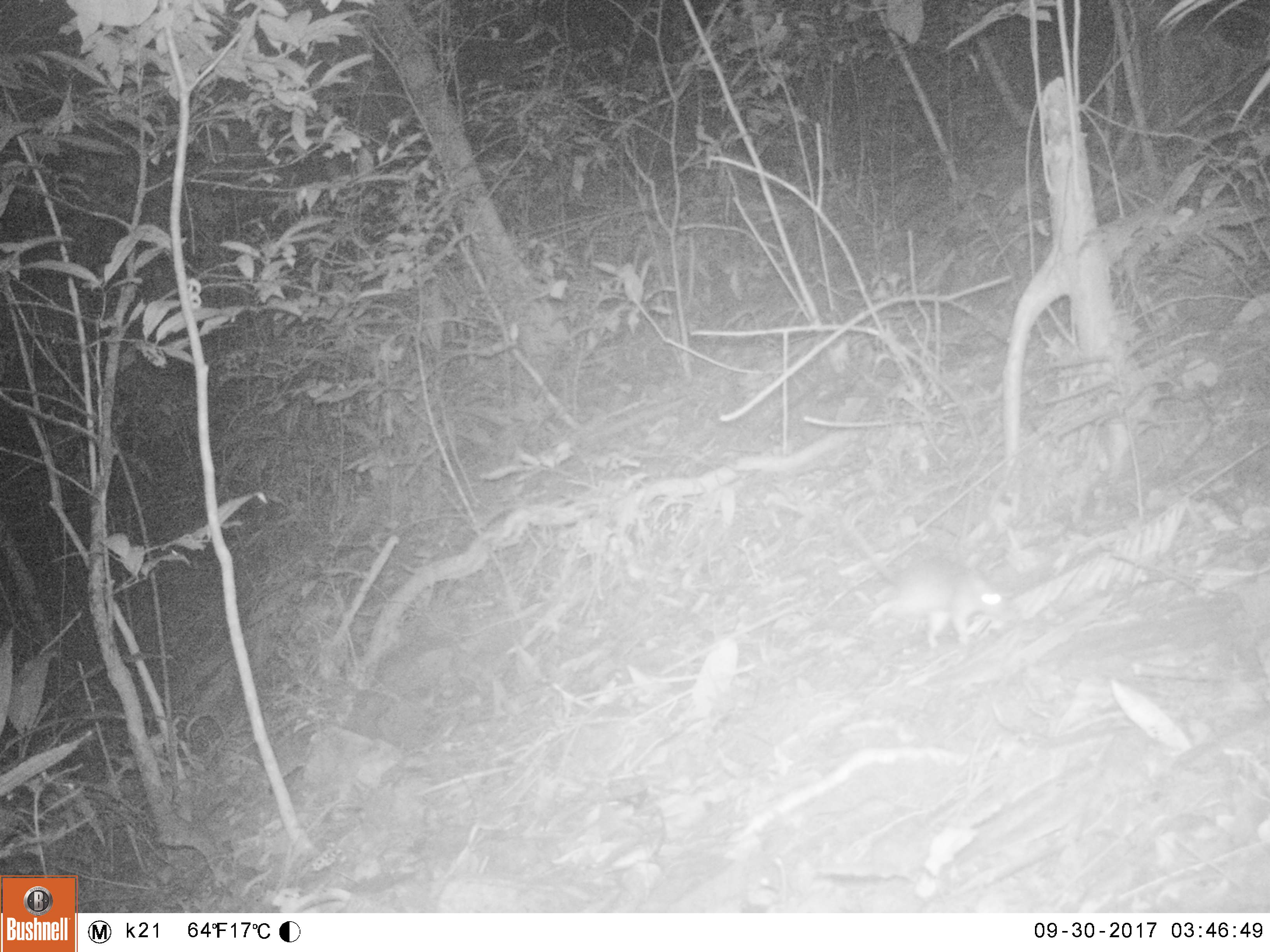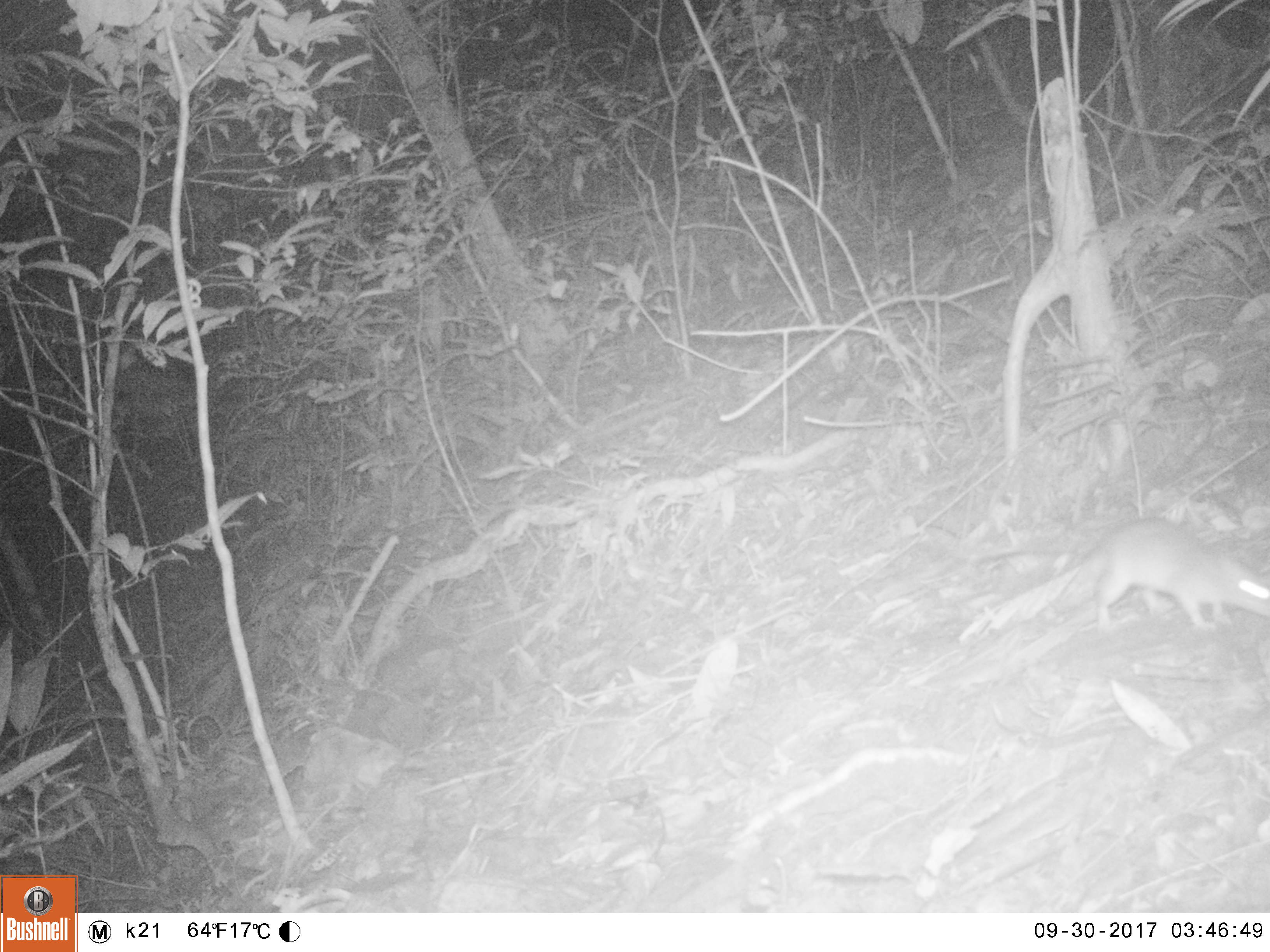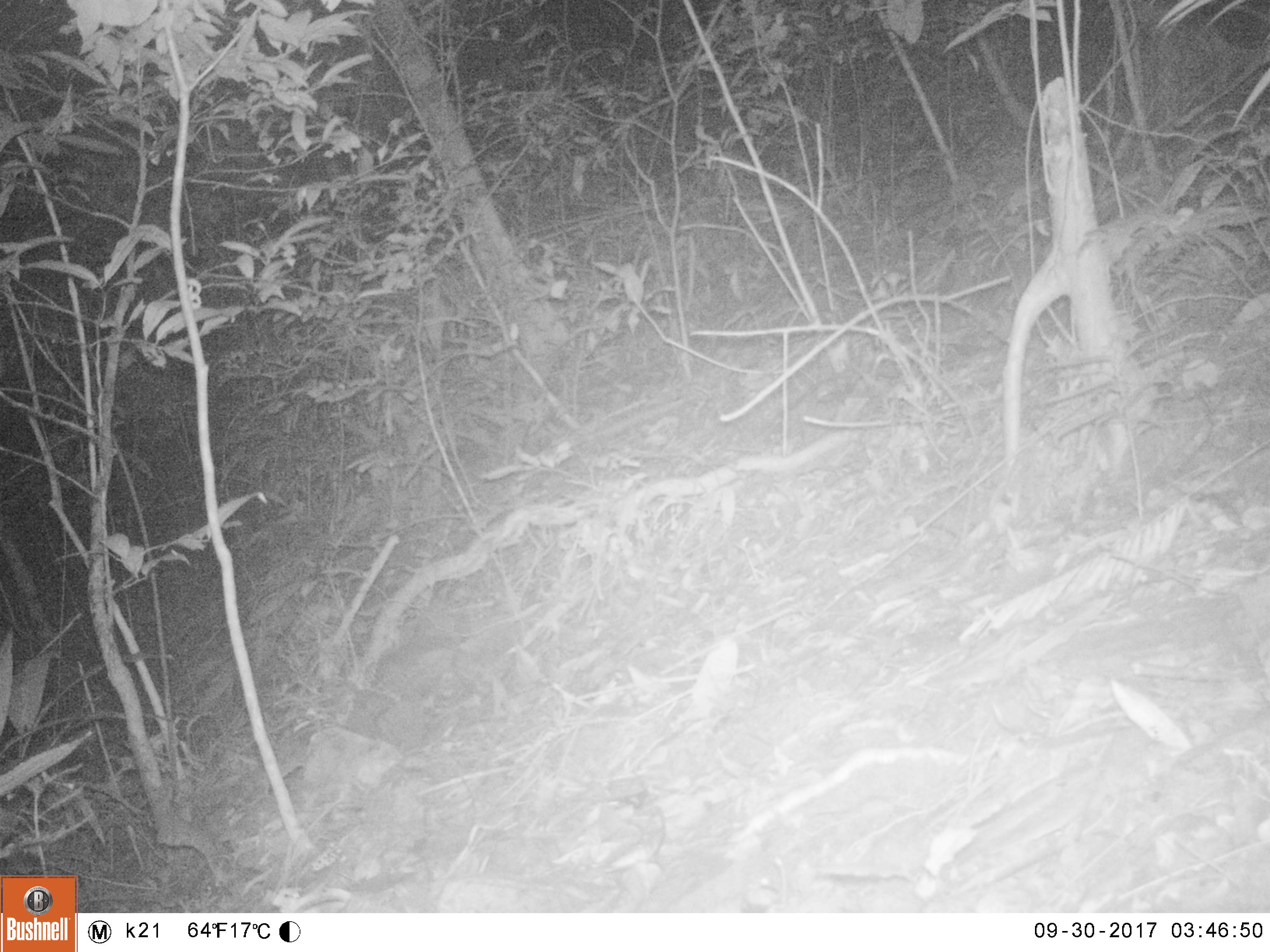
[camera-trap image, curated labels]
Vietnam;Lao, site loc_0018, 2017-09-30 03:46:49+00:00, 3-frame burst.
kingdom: Animalia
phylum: Chordata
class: Mammalia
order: Rodentia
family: Muridae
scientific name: Muridae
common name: old-world mice and rats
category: unidentified murid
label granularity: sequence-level